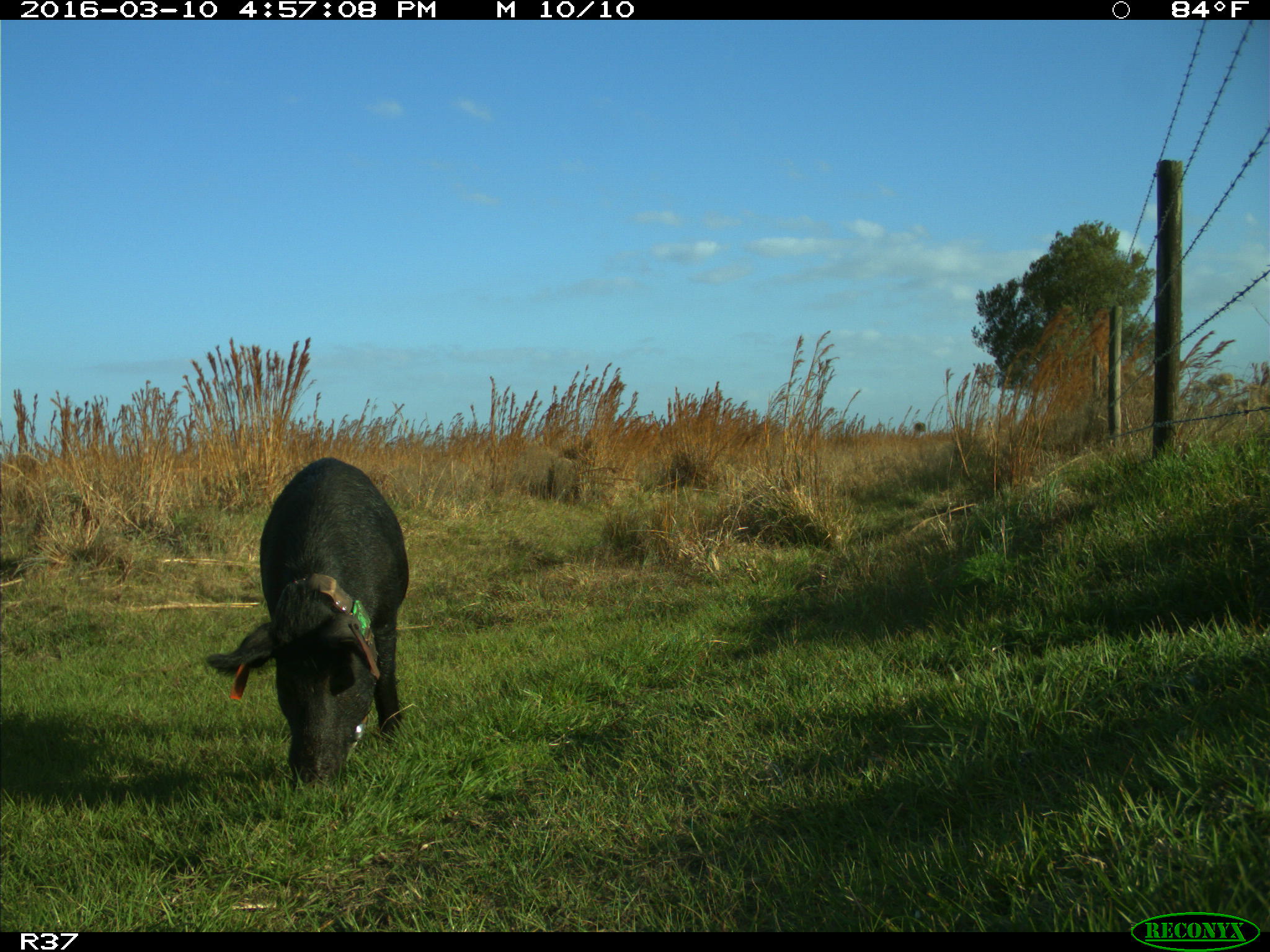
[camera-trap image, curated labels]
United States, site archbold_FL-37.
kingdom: Animalia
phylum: Chordata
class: Mammalia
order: Artiodactyla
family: Suidae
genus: Sus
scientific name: Sus scrofa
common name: wild boar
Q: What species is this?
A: Sus scrofa (wild boar).